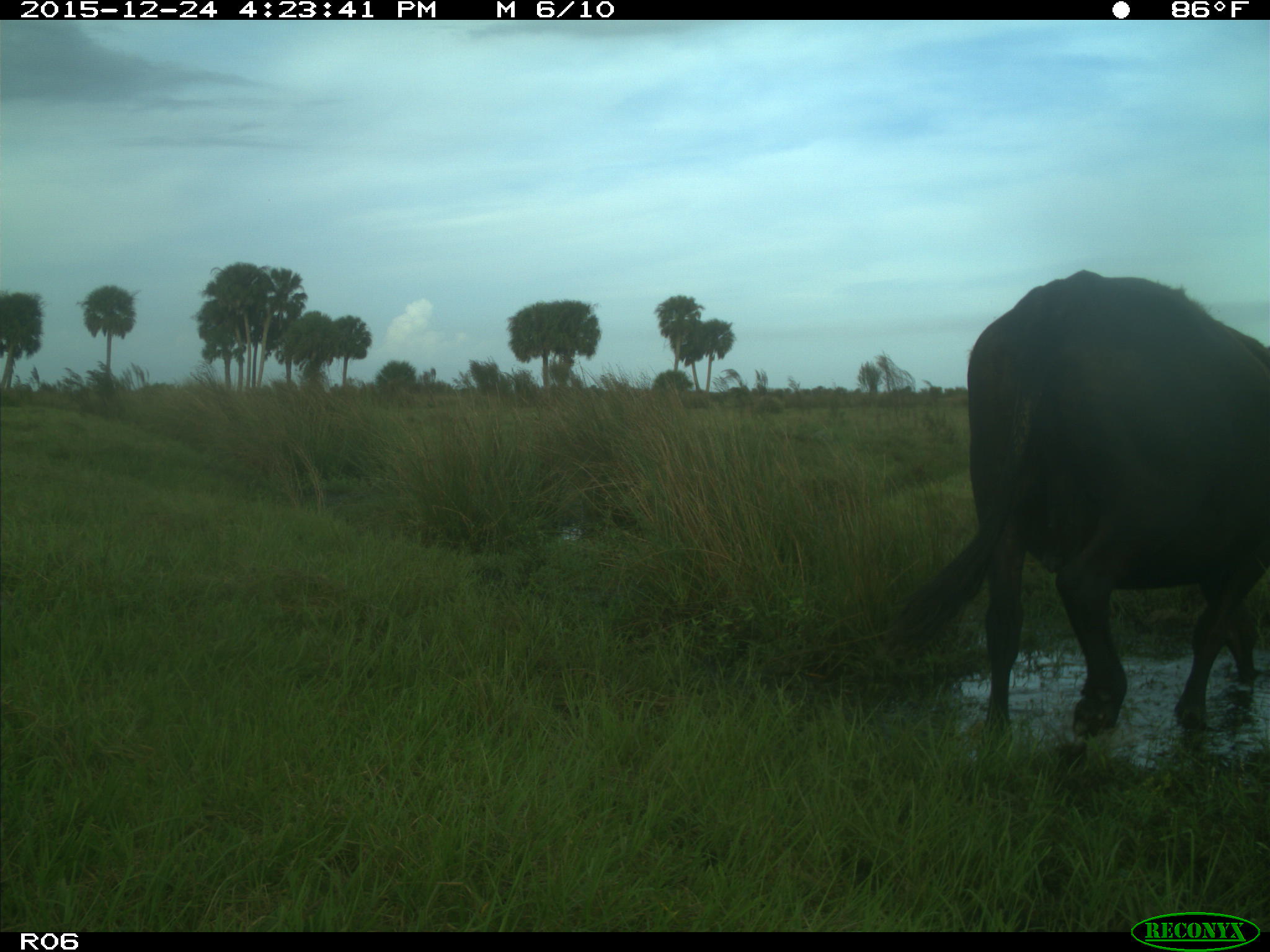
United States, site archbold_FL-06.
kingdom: Animalia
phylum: Chordata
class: Mammalia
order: Artiodactyla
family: Bovidae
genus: Bos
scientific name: Bos taurus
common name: domestic cow